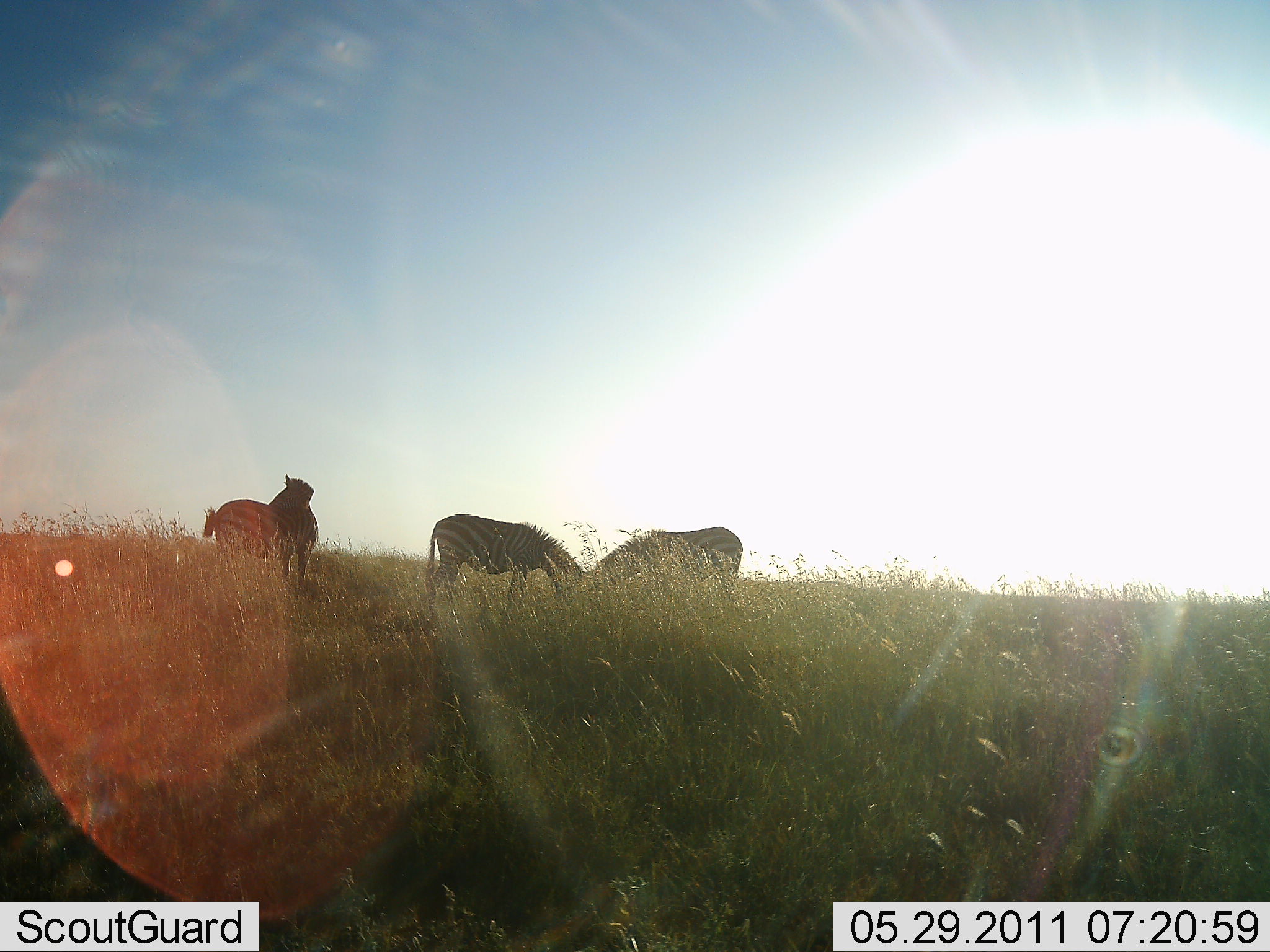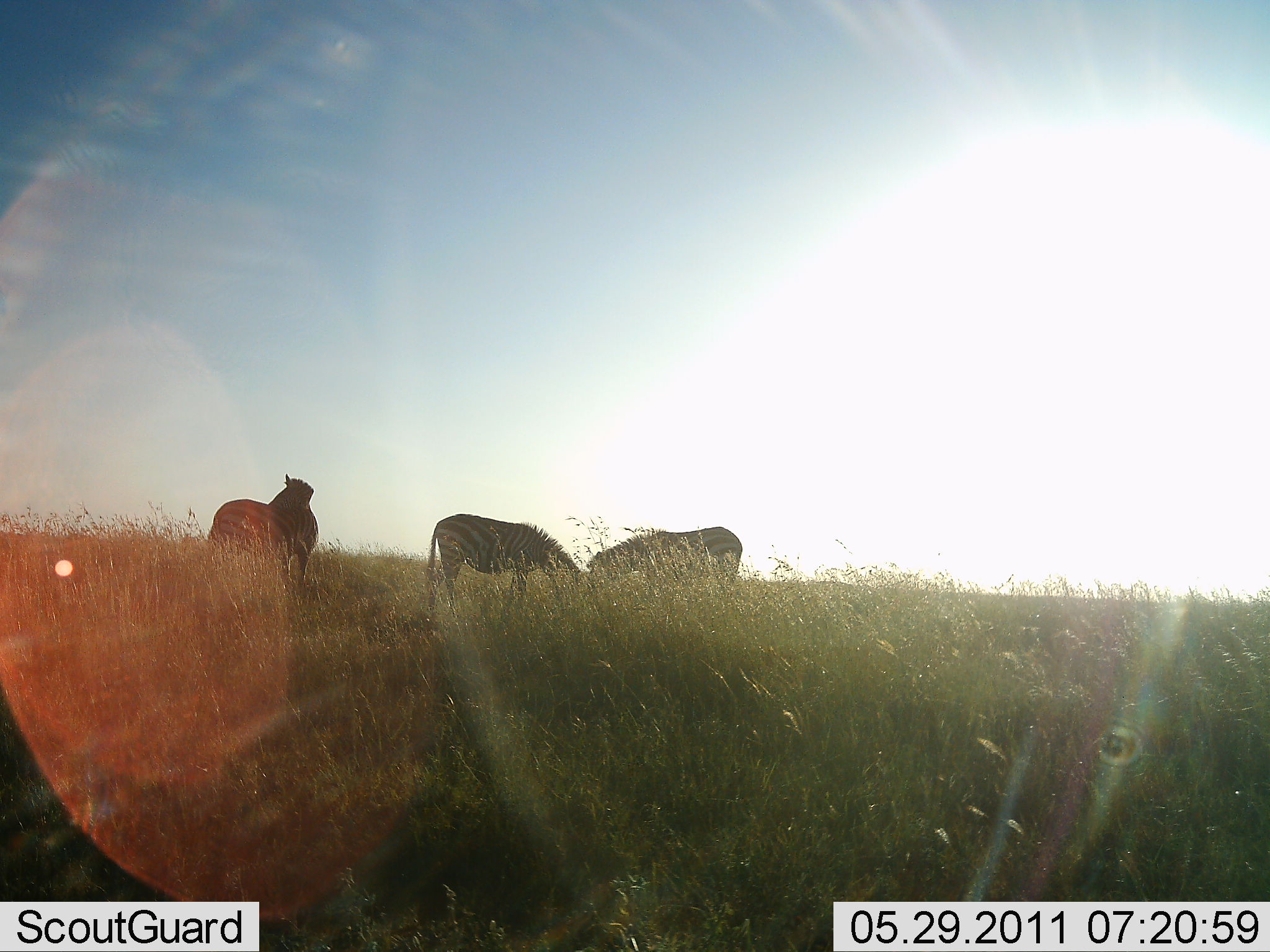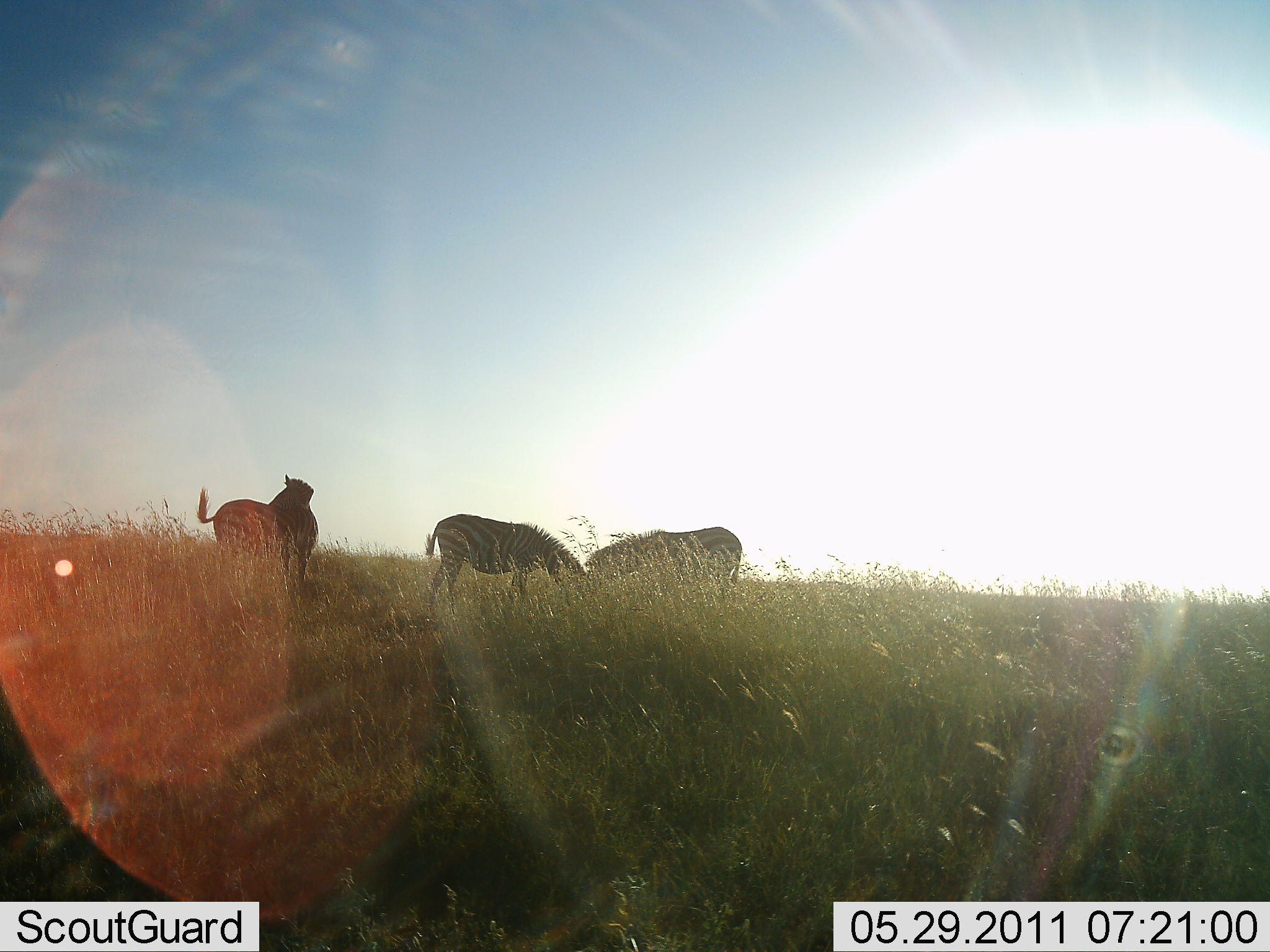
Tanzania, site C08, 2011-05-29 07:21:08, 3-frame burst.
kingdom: Animalia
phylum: Chordata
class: Mammalia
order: Perissodactyla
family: Equidae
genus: Equus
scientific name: Equus quagga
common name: plains zebra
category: zebra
Zebra (plains zebra) (Equus quagga), count 3. Behavior (volunteer vote fractions): standing 73%, resting 0%, moving 0%, interacting 9%. Young present (vote fraction): 0%. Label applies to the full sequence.